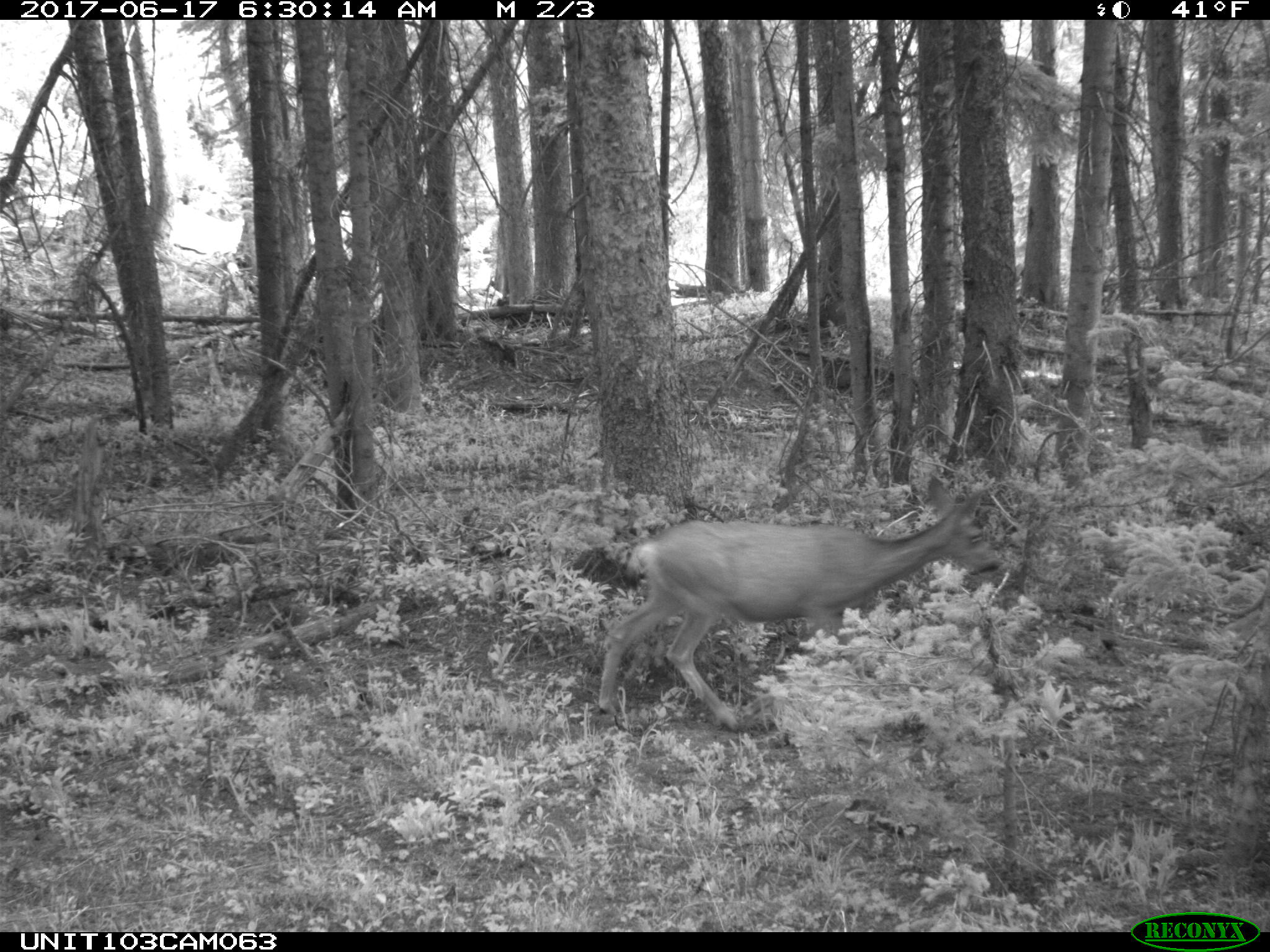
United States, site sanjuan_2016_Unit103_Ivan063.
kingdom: Animalia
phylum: Chordata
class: Mammalia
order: Artiodactyla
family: Cervidae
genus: Odocoileus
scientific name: Odocoileus hemionus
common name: mule deer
Odocoileus hemionus (mule deer).